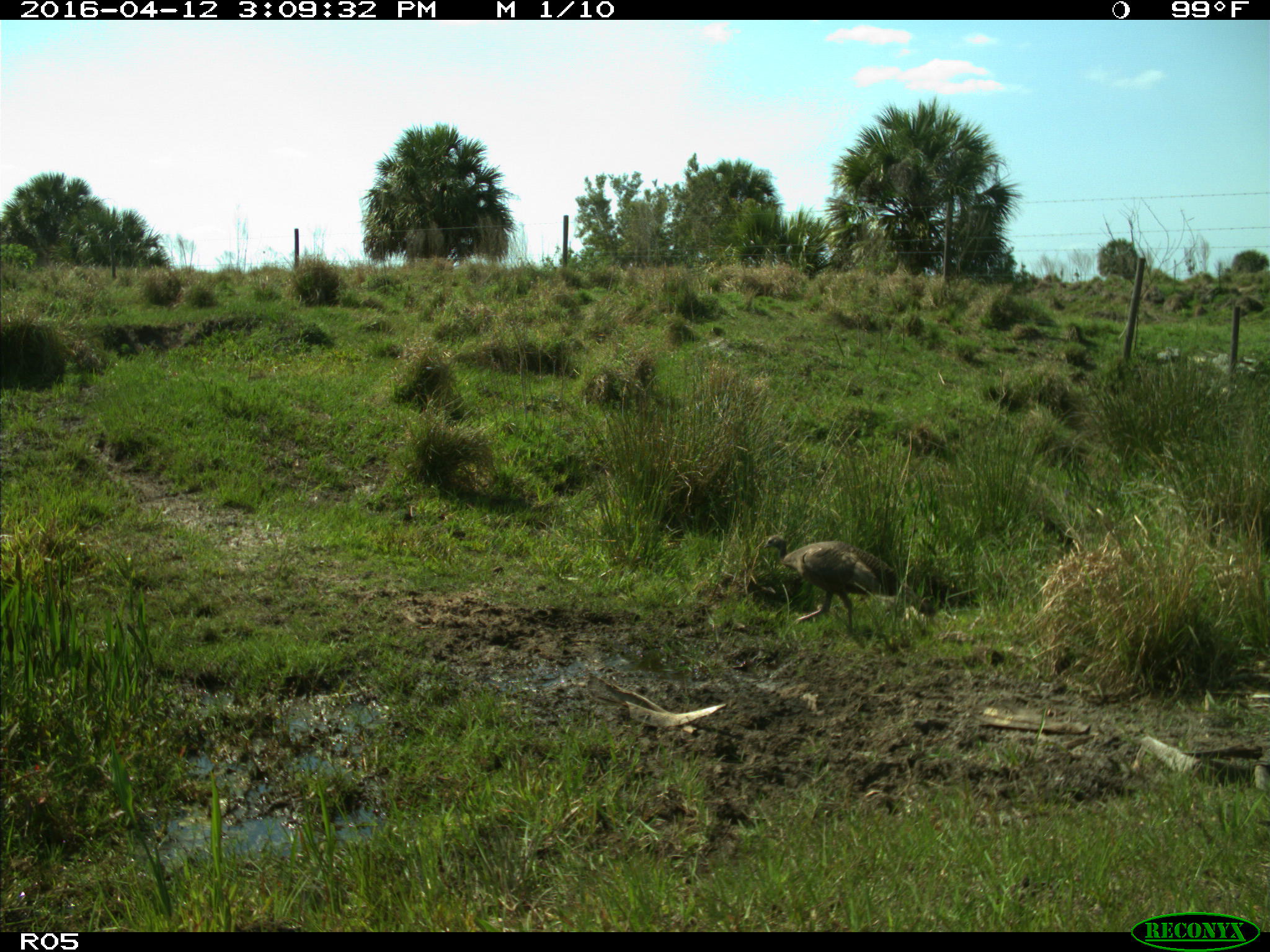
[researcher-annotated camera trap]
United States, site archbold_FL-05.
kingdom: Animalia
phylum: Chordata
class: Aves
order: Galliformes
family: Phasianidae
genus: Meleagris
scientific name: Meleagris gallopavo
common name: wild turkey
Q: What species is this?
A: Meleagris gallopavo (wild turkey).